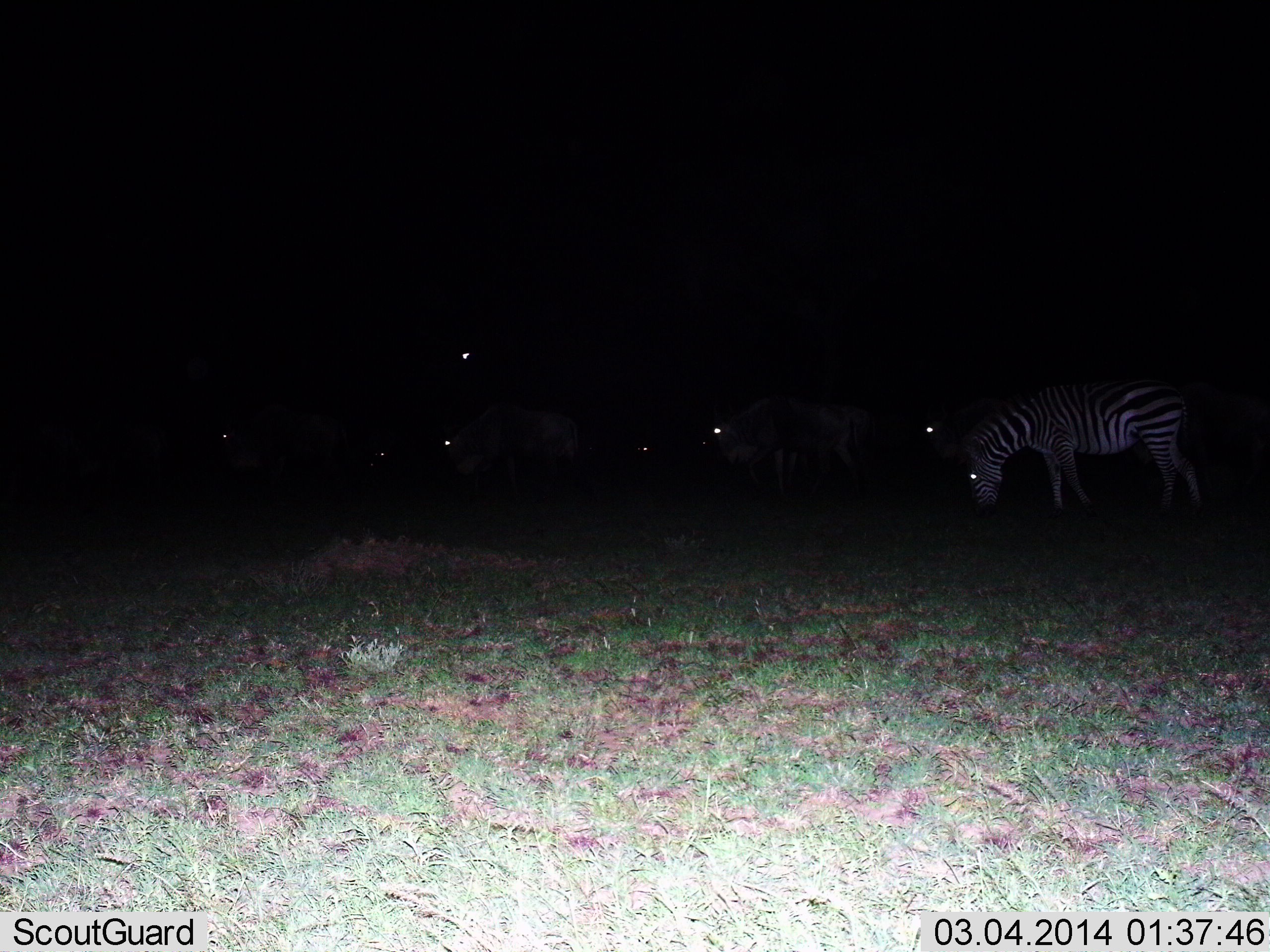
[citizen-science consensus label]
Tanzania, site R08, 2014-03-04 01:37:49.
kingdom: Animalia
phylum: Chordata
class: Mammalia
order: Perissodactyla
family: Equidae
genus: Equus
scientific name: Equus quagga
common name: plains zebra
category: zebra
Zebra (plains zebra) (Equus quagga), count 7. Behavior (volunteer vote fractions): standing 40%, resting 0%, moving 20%, interacting 0%. Young present (vote fraction): 0%. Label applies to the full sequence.